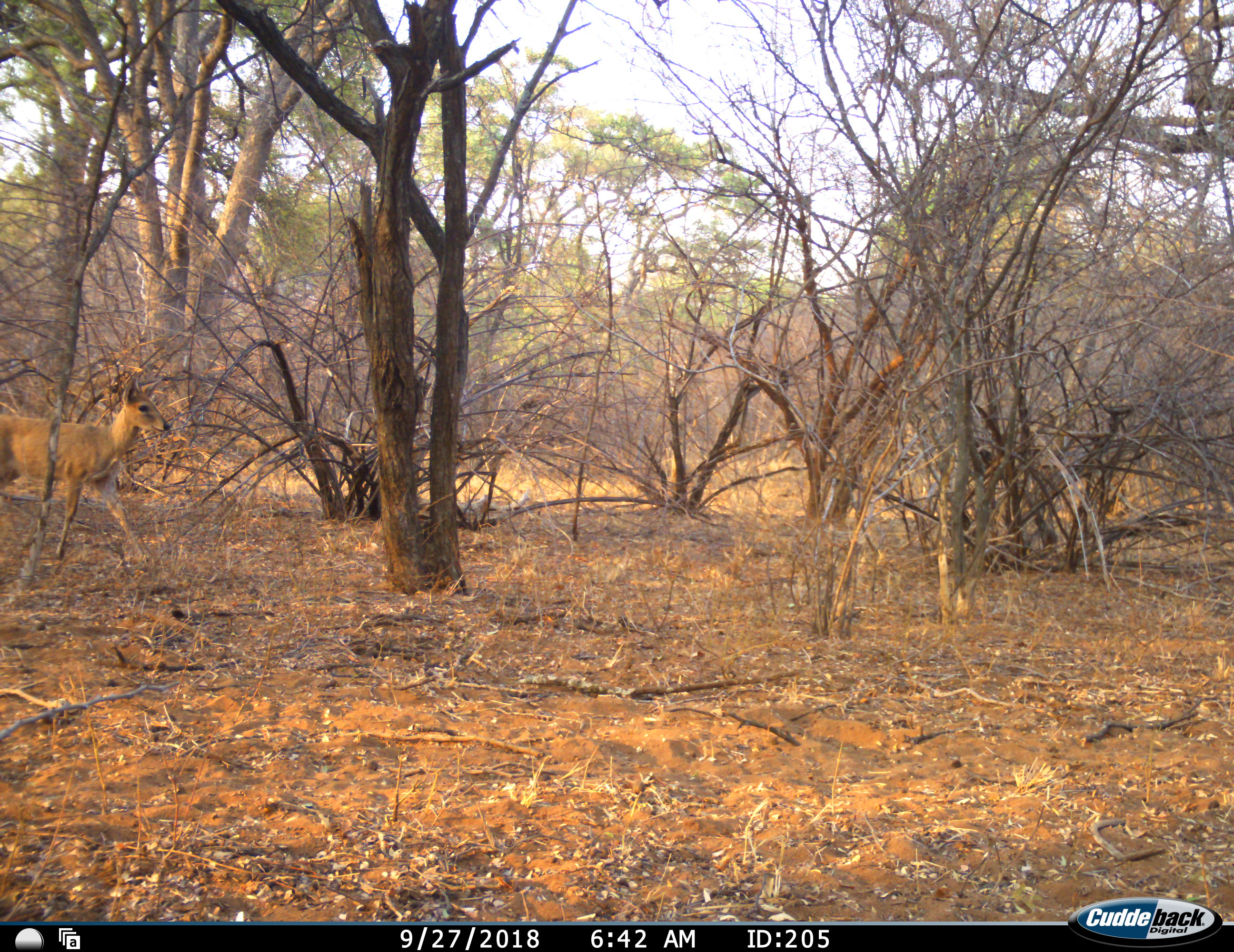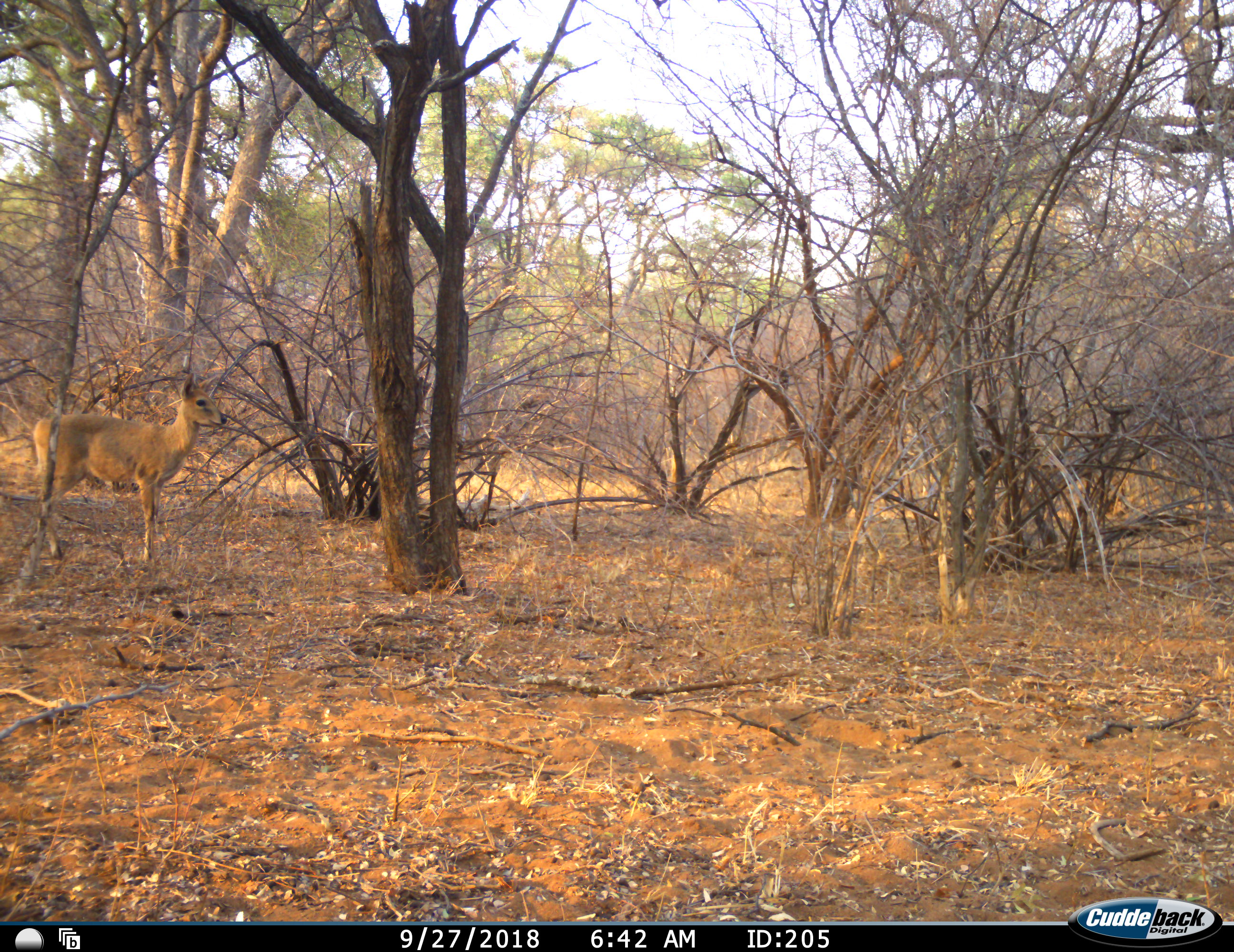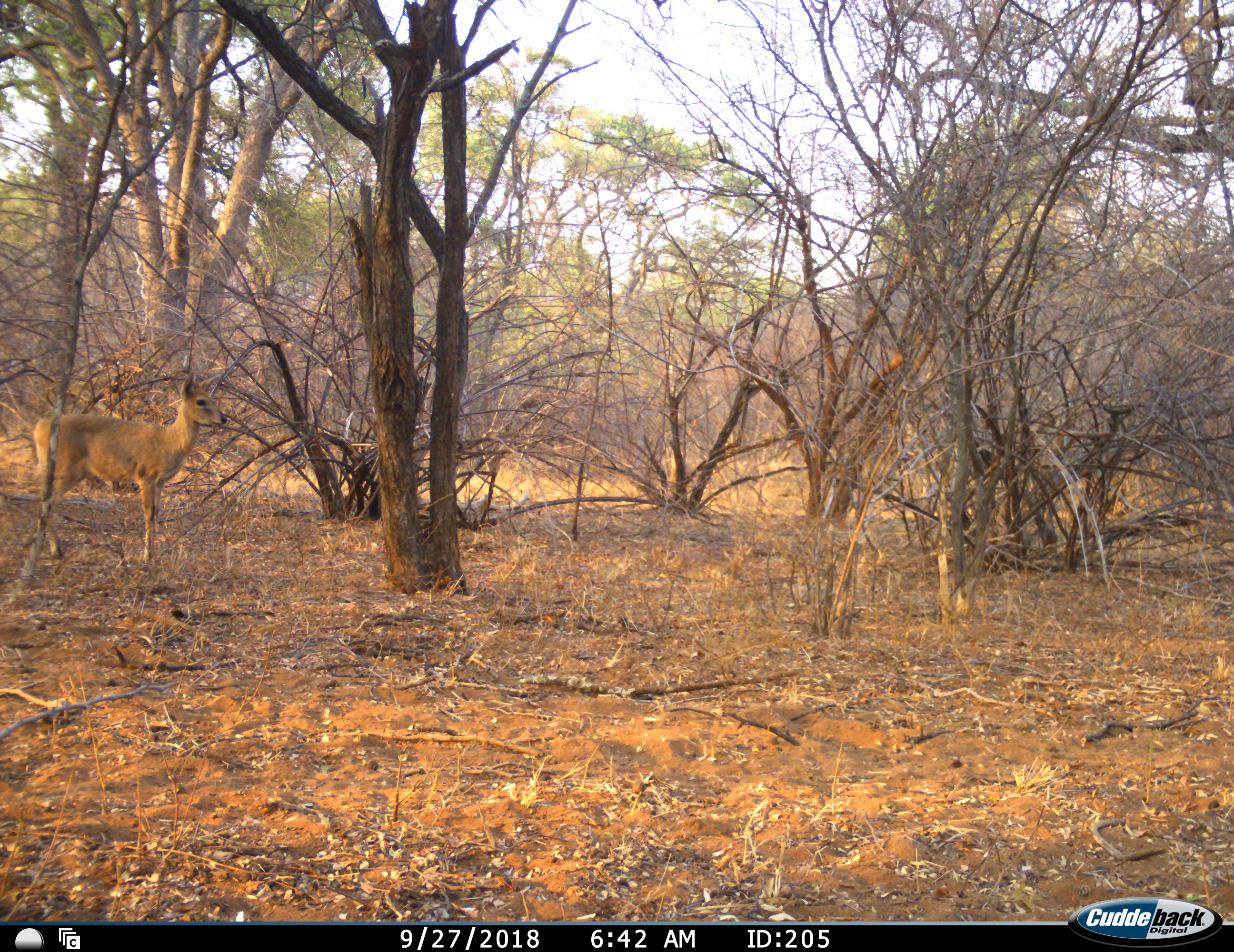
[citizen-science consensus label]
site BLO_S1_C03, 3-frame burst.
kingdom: Animalia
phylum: Chordata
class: Mammalia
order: Artiodactyla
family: Bovidae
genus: Sylvicapra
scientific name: Sylvicapra grimmia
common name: common duiker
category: duikercommongrey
Duikercommongrey (common duiker) (Sylvicapra grimmia), count 1. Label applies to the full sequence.